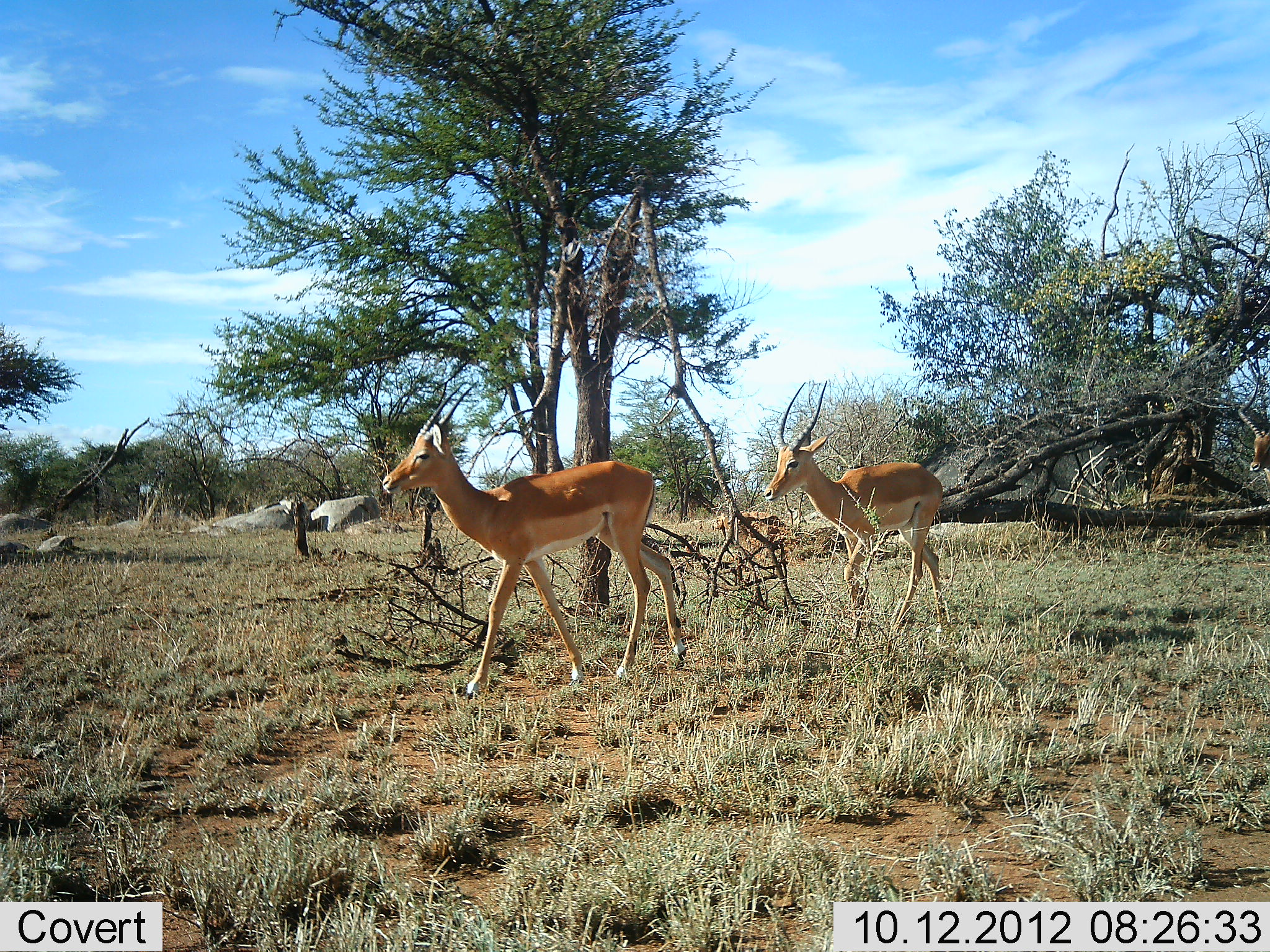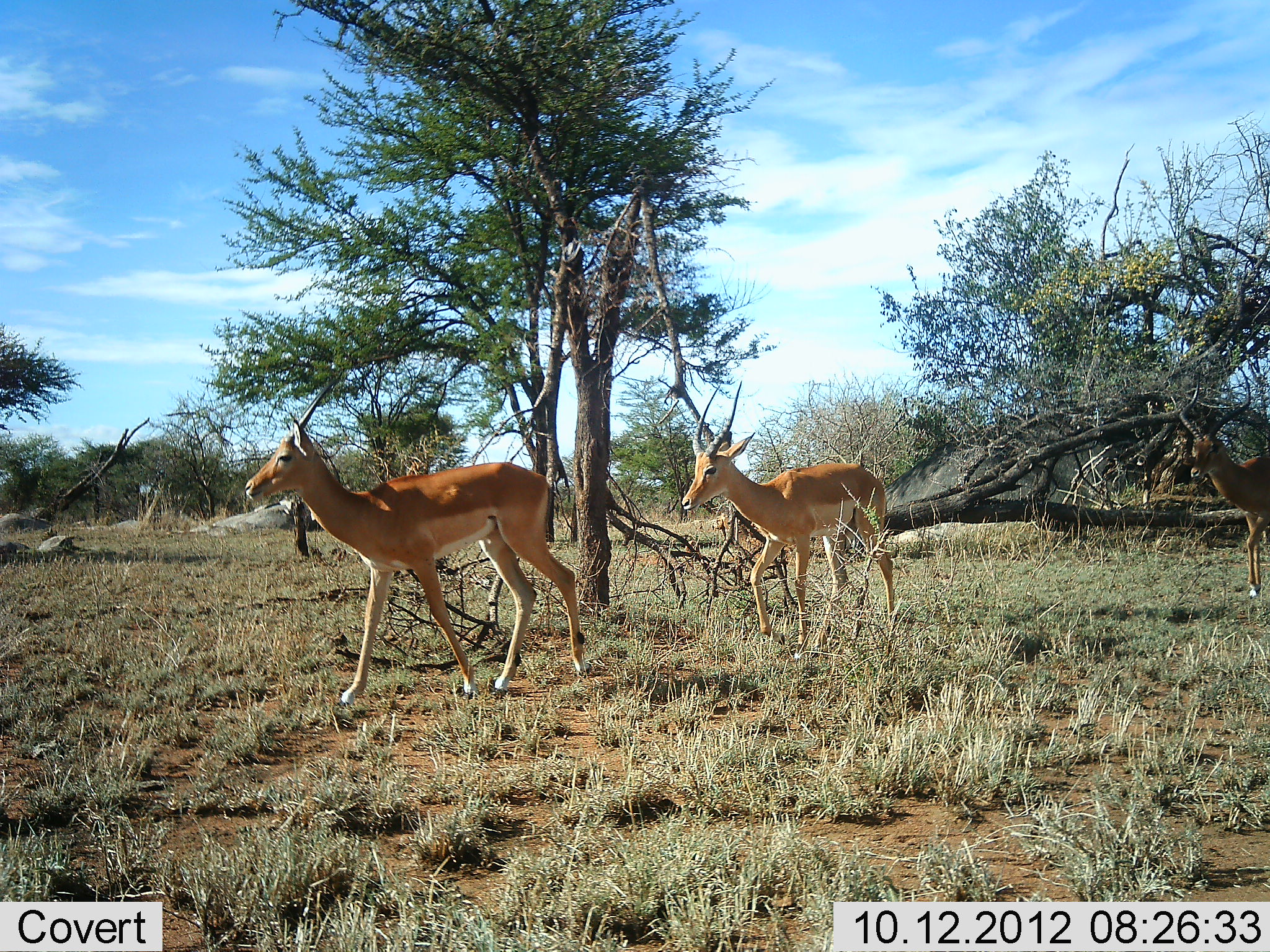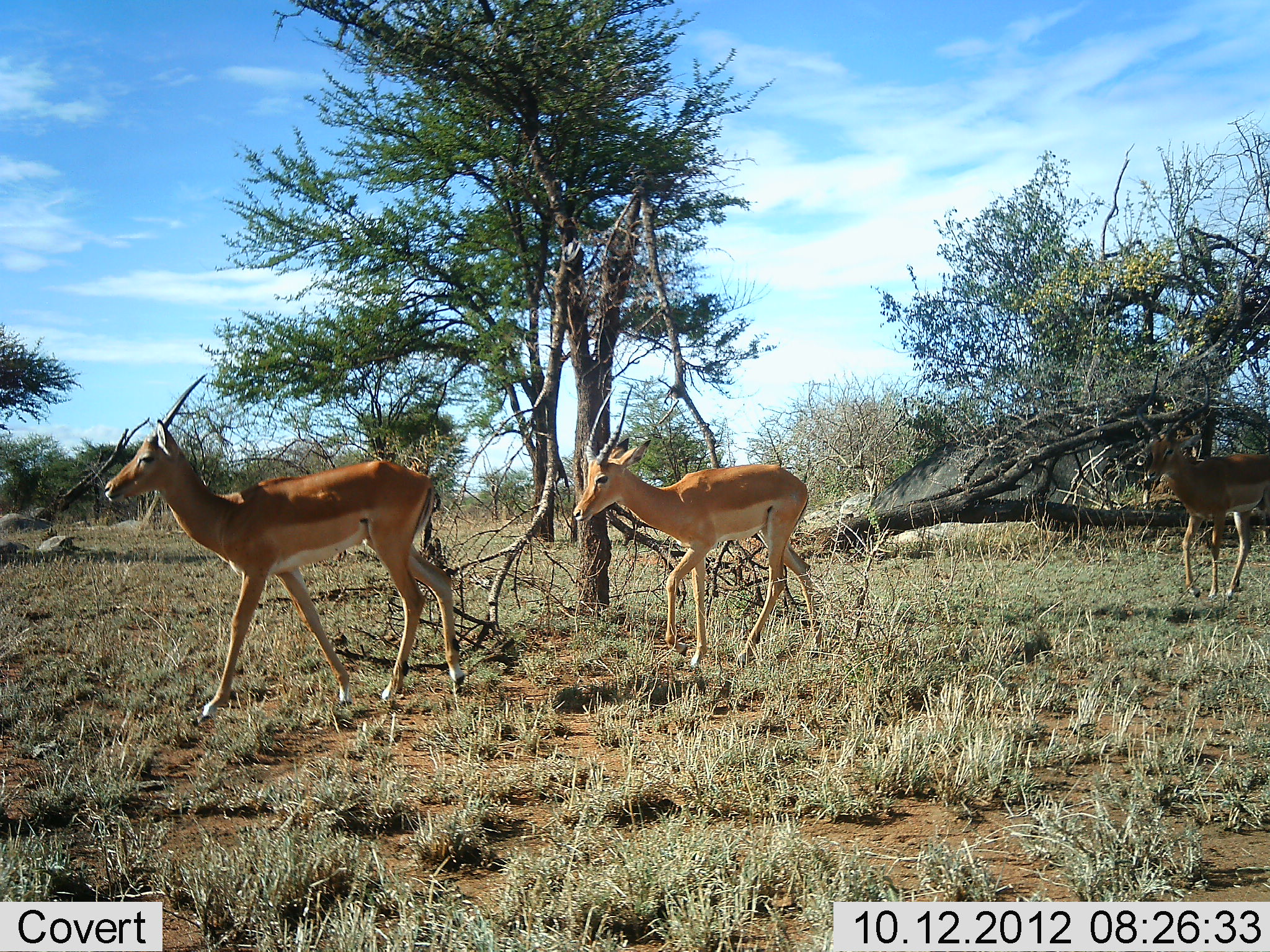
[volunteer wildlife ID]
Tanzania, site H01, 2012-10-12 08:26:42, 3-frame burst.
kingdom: Animalia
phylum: Chordata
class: Mammalia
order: Artiodactyla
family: Bovidae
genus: Aepyceros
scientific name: Aepyceros melampus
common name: impala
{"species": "impala (Aepyceros melampus)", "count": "3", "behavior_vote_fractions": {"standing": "0%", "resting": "0%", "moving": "100%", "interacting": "0%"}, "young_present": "0%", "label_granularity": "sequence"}